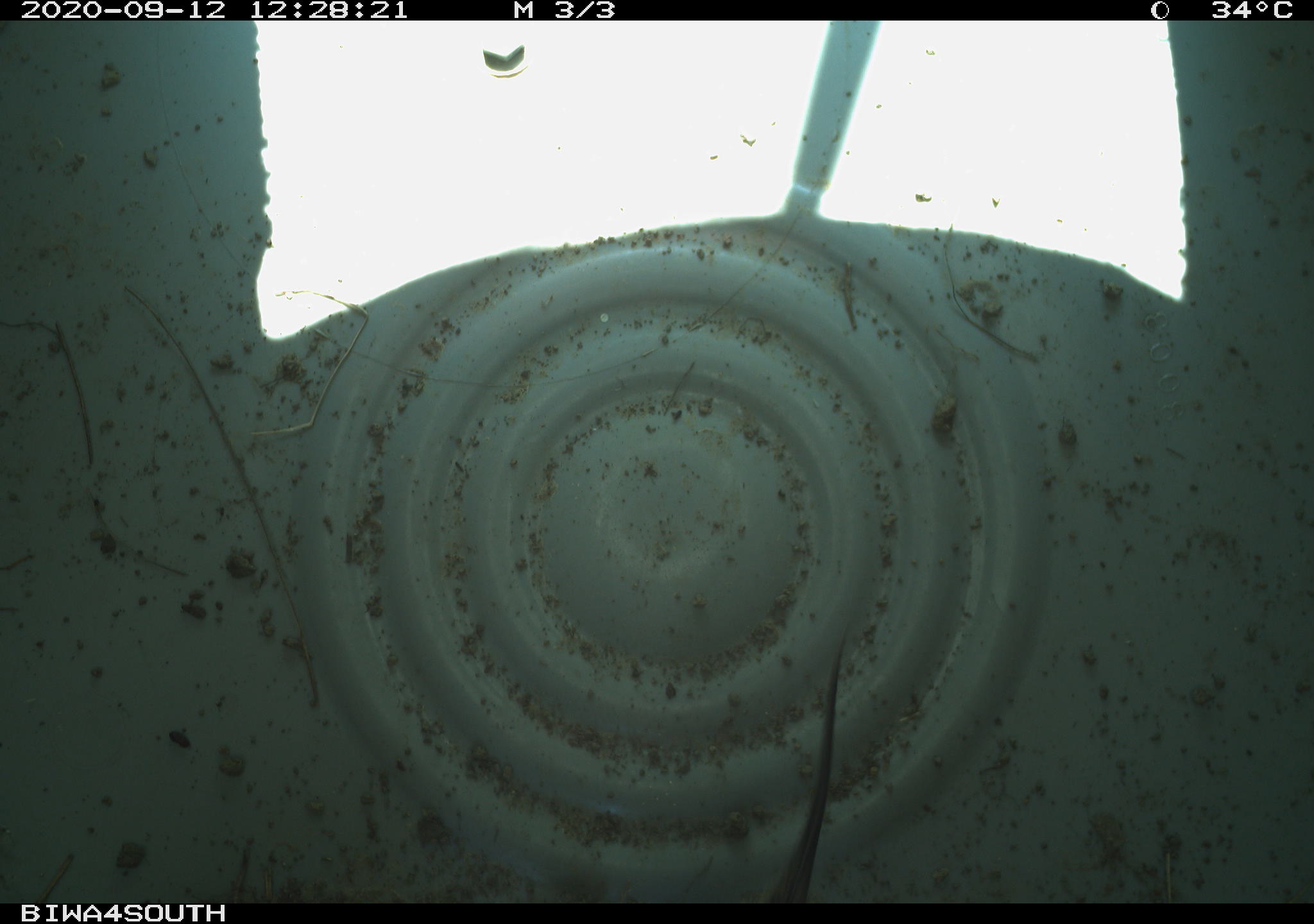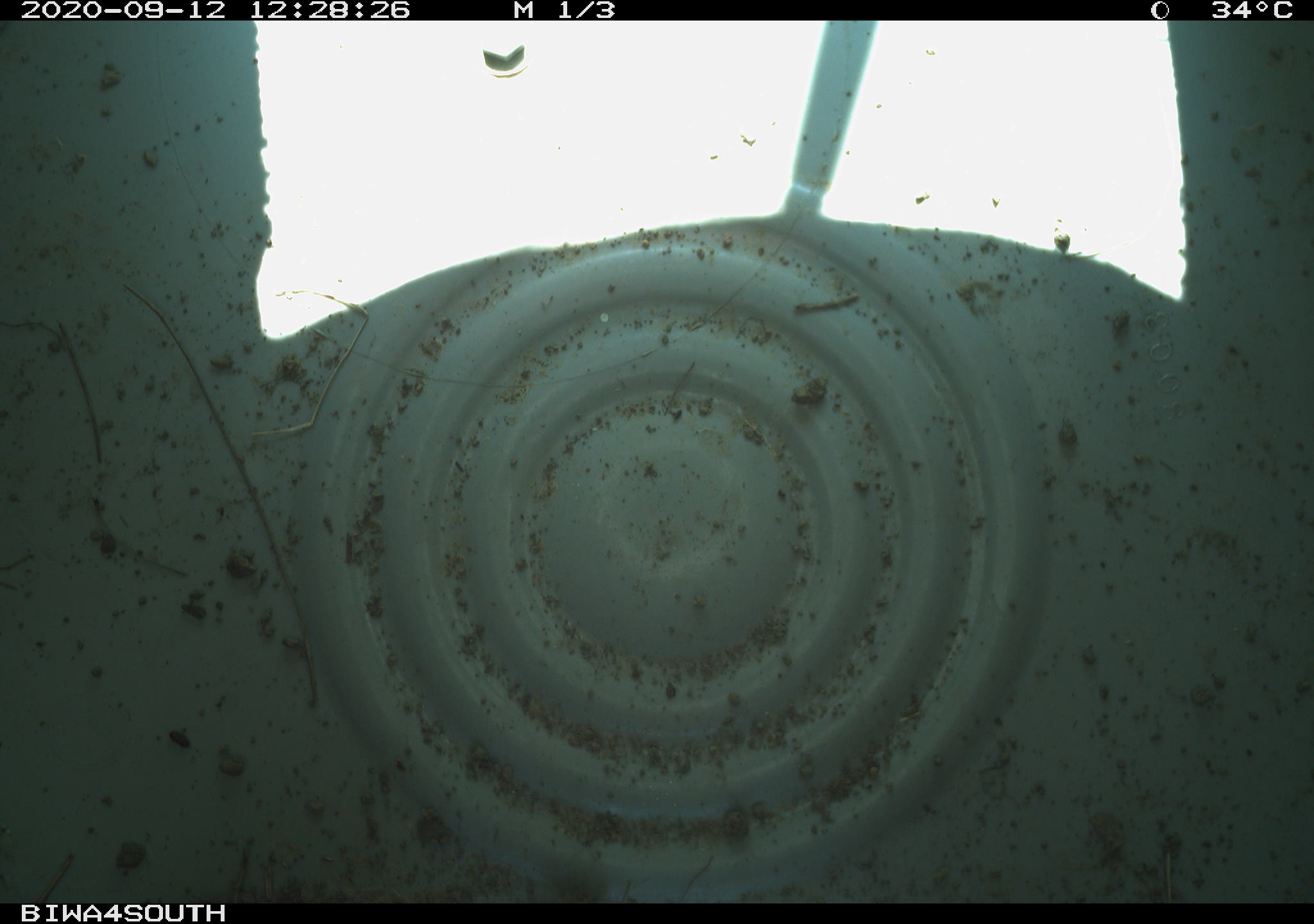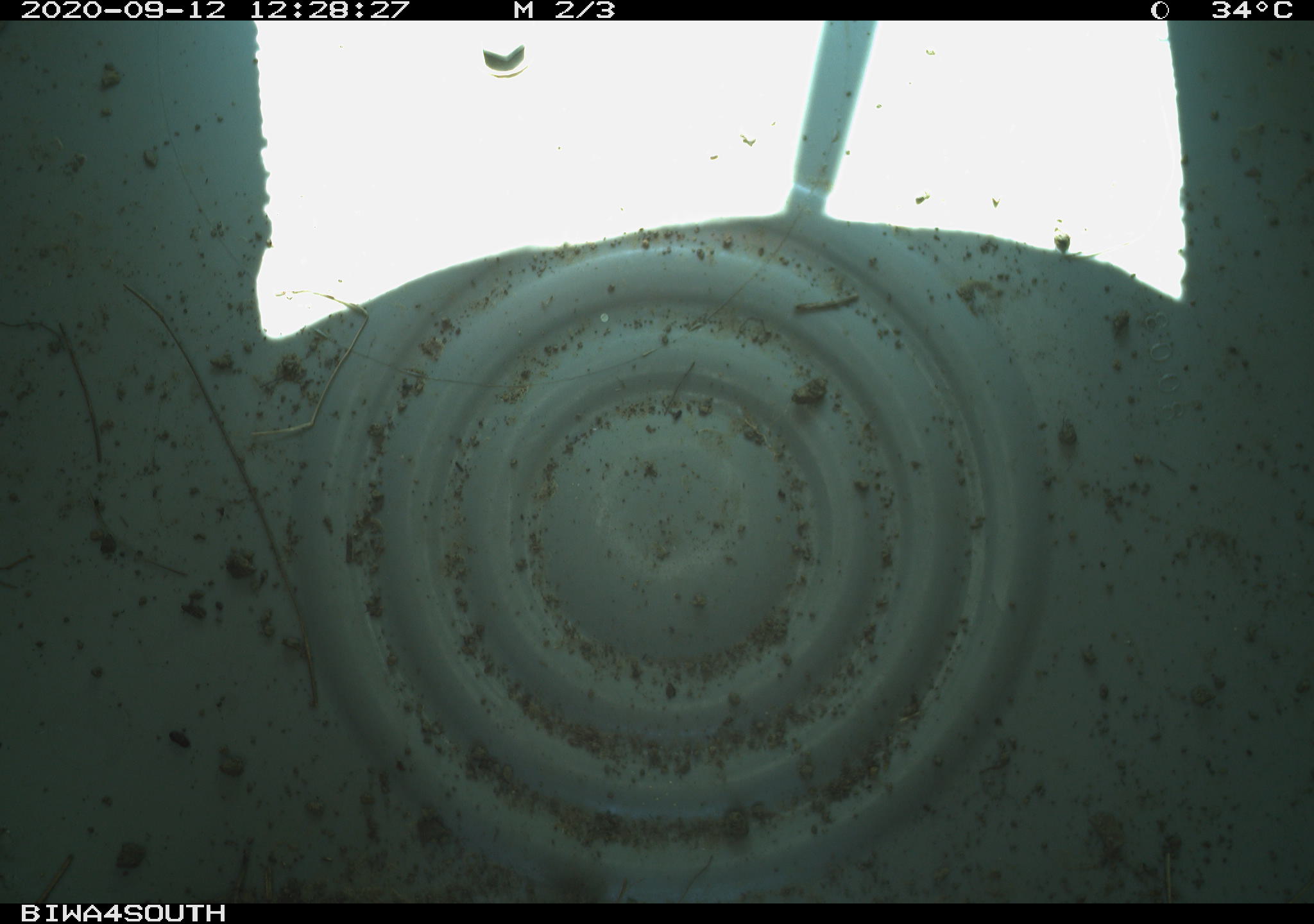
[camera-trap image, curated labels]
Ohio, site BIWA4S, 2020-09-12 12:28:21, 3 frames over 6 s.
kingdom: Animalia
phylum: Chordata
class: Reptilia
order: Squamata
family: Colubridae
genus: Thamnophis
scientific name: Thamnophis sirtalis sirtalis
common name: eastern gartersnake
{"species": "eastern gartersnake (Thamnophis sirtalis sirtalis)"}